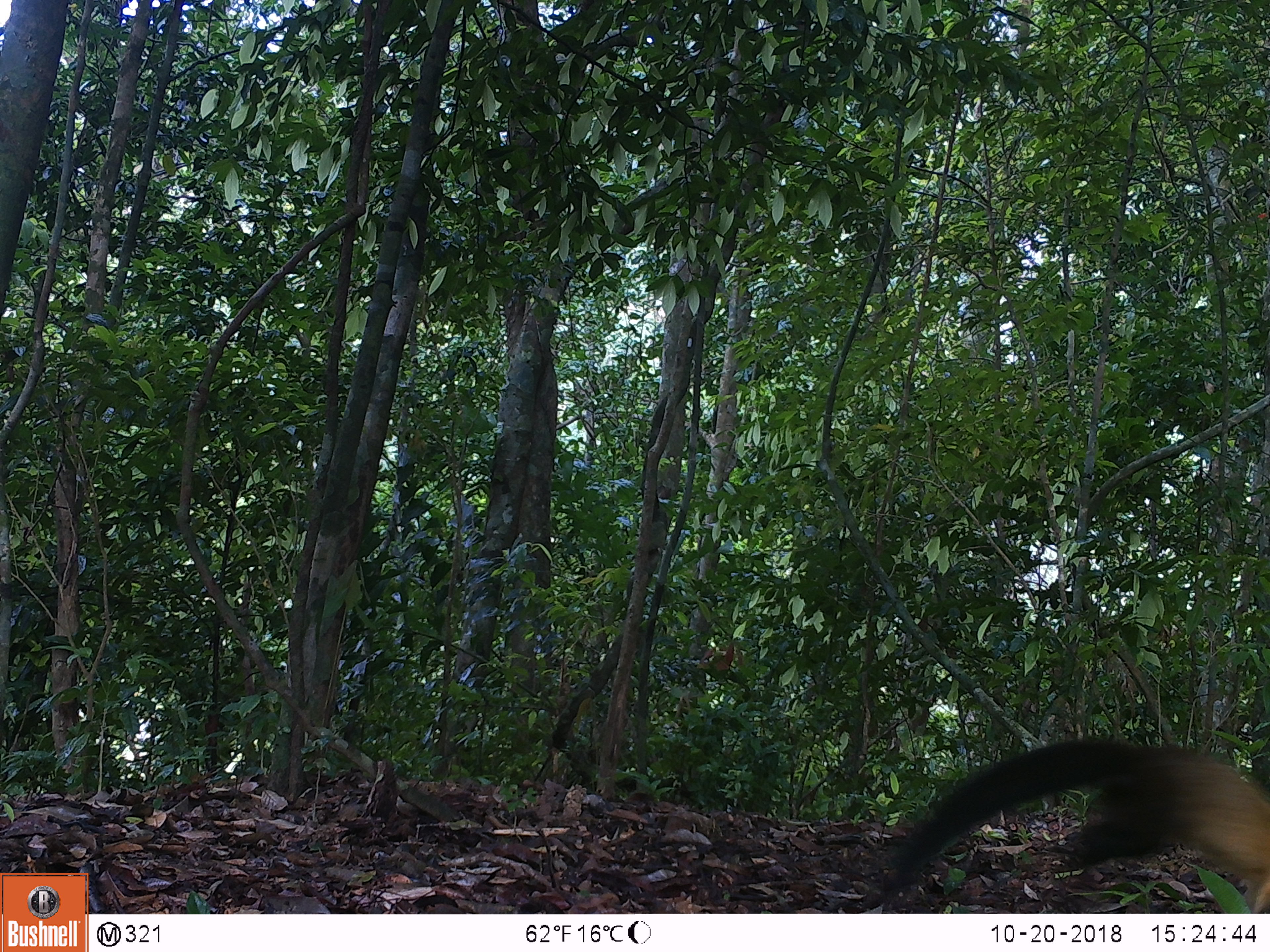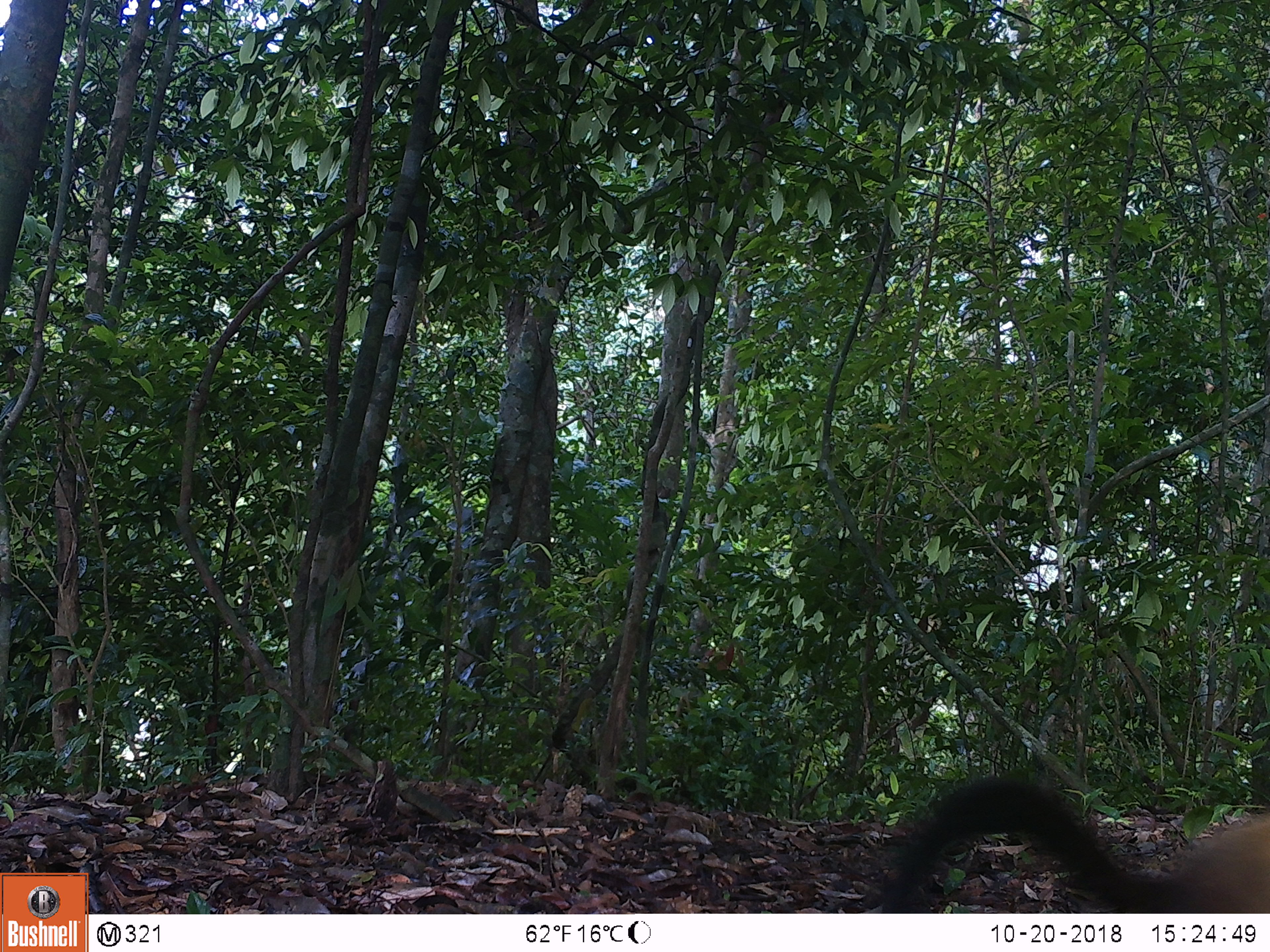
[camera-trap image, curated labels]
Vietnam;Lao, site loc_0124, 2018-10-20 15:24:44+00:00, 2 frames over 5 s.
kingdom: Animalia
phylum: Chordata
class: Mammalia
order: Carnivora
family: Mustelidae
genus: Martes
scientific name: Martes flavigula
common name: yellow-throated marten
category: yellow throated marten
Yellow throated marten (yellow-throated marten) (Martes flavigula). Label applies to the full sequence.